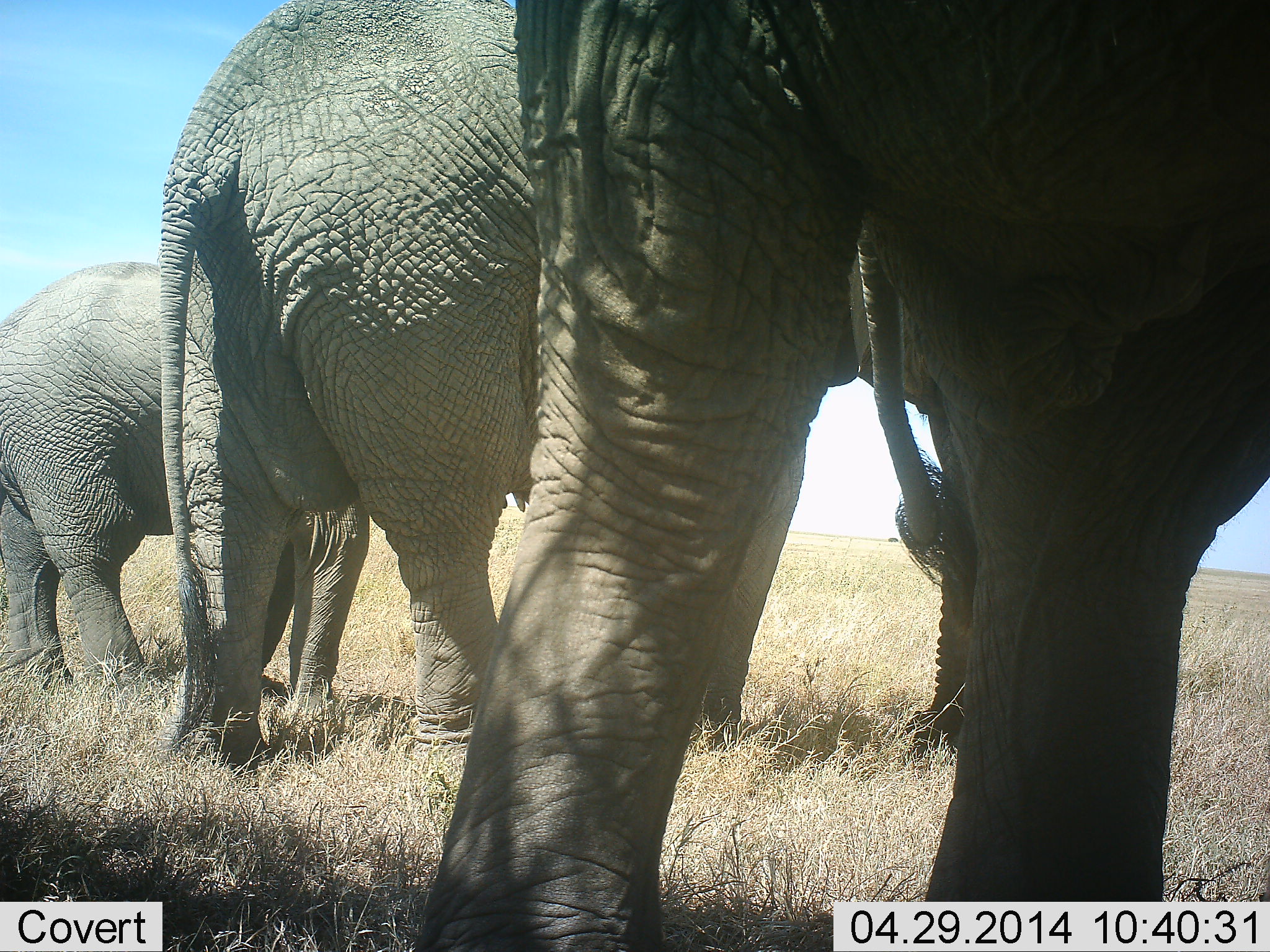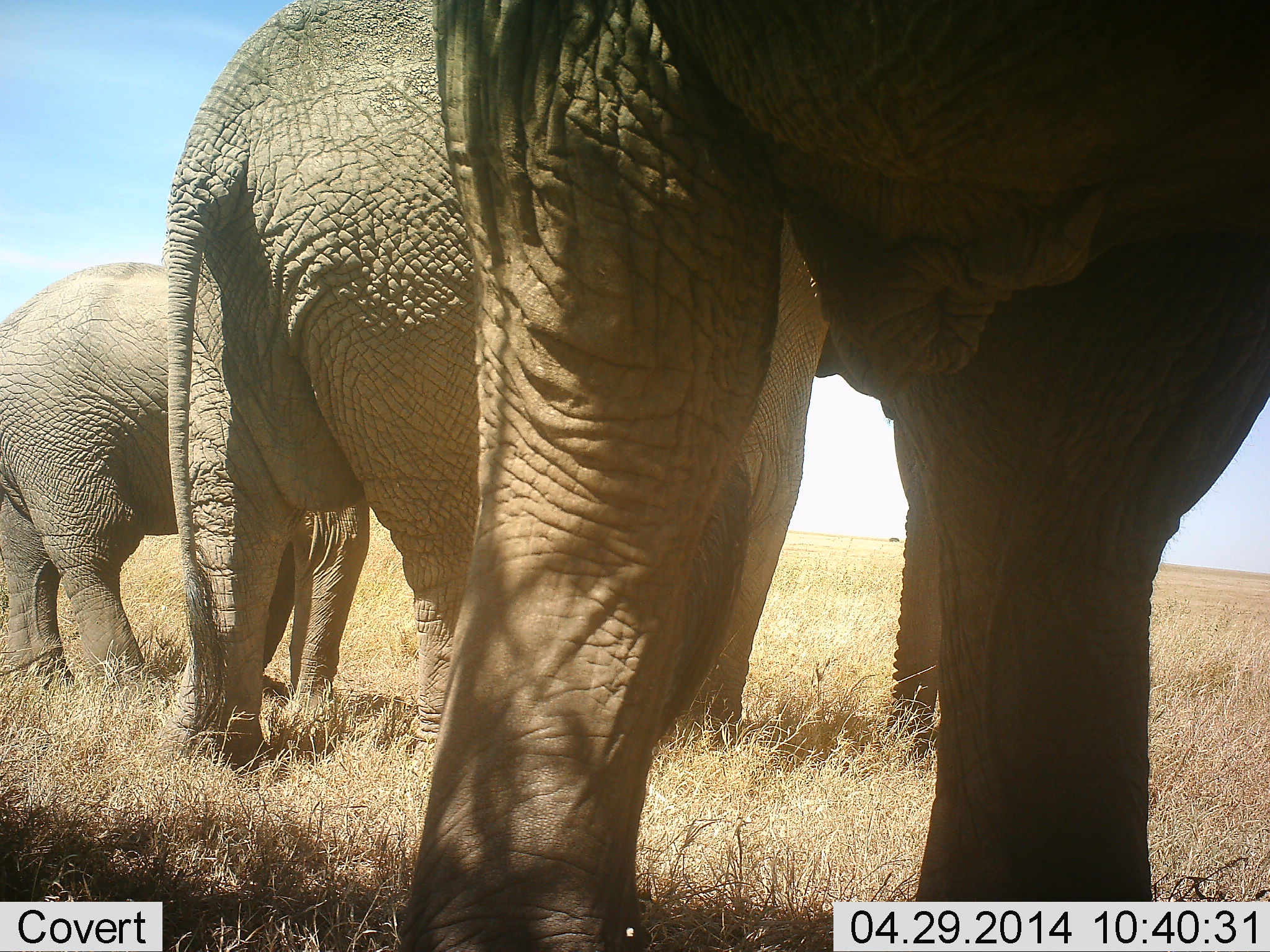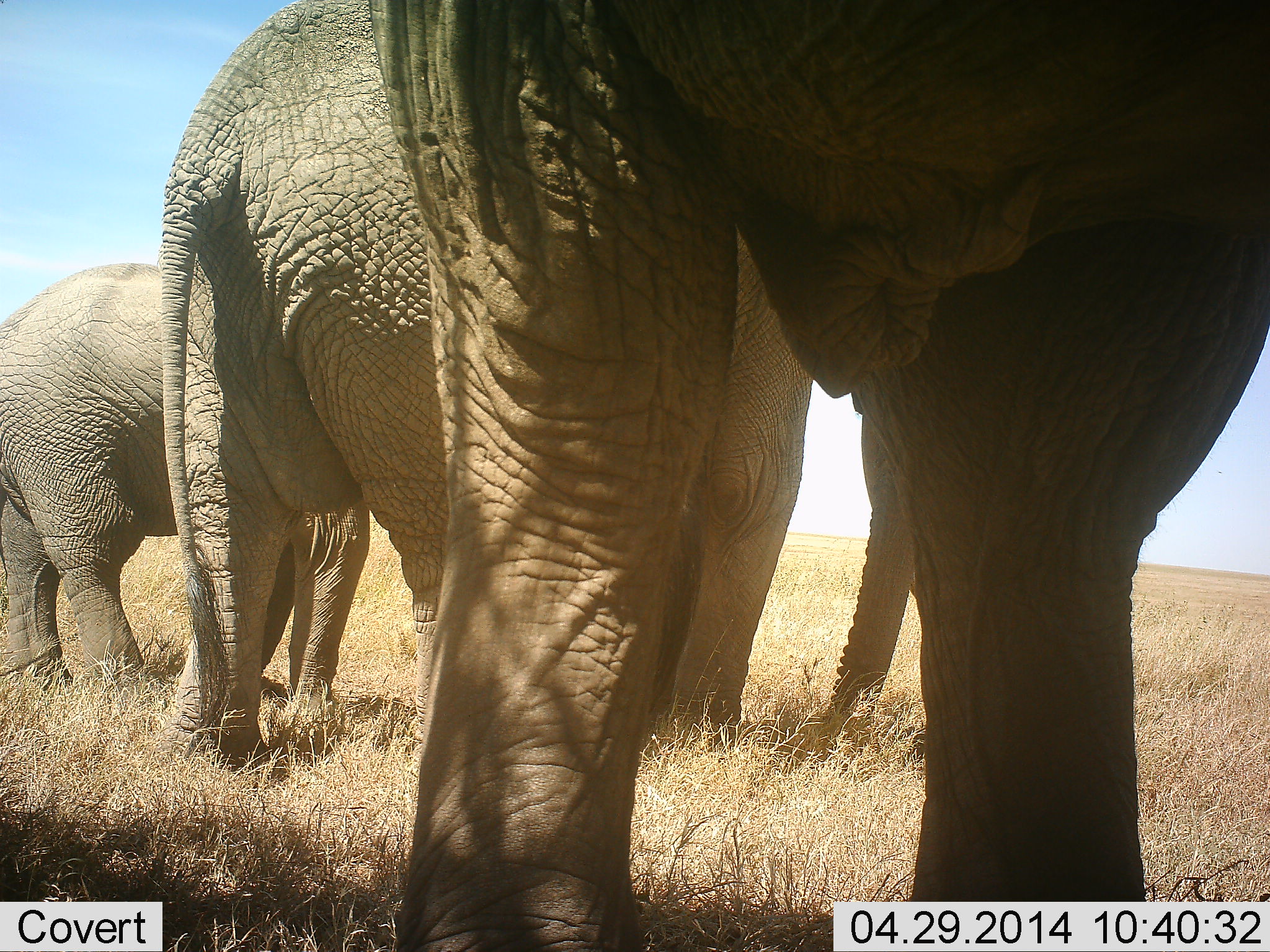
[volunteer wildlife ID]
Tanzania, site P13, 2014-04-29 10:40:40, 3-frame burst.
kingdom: Animalia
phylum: Chordata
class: Mammalia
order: Proboscidea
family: Elephantidae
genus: Loxodonta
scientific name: Loxodonta africana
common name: african bush elephant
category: elephant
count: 3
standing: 70%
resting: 0%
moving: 10%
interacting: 0%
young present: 10%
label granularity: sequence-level